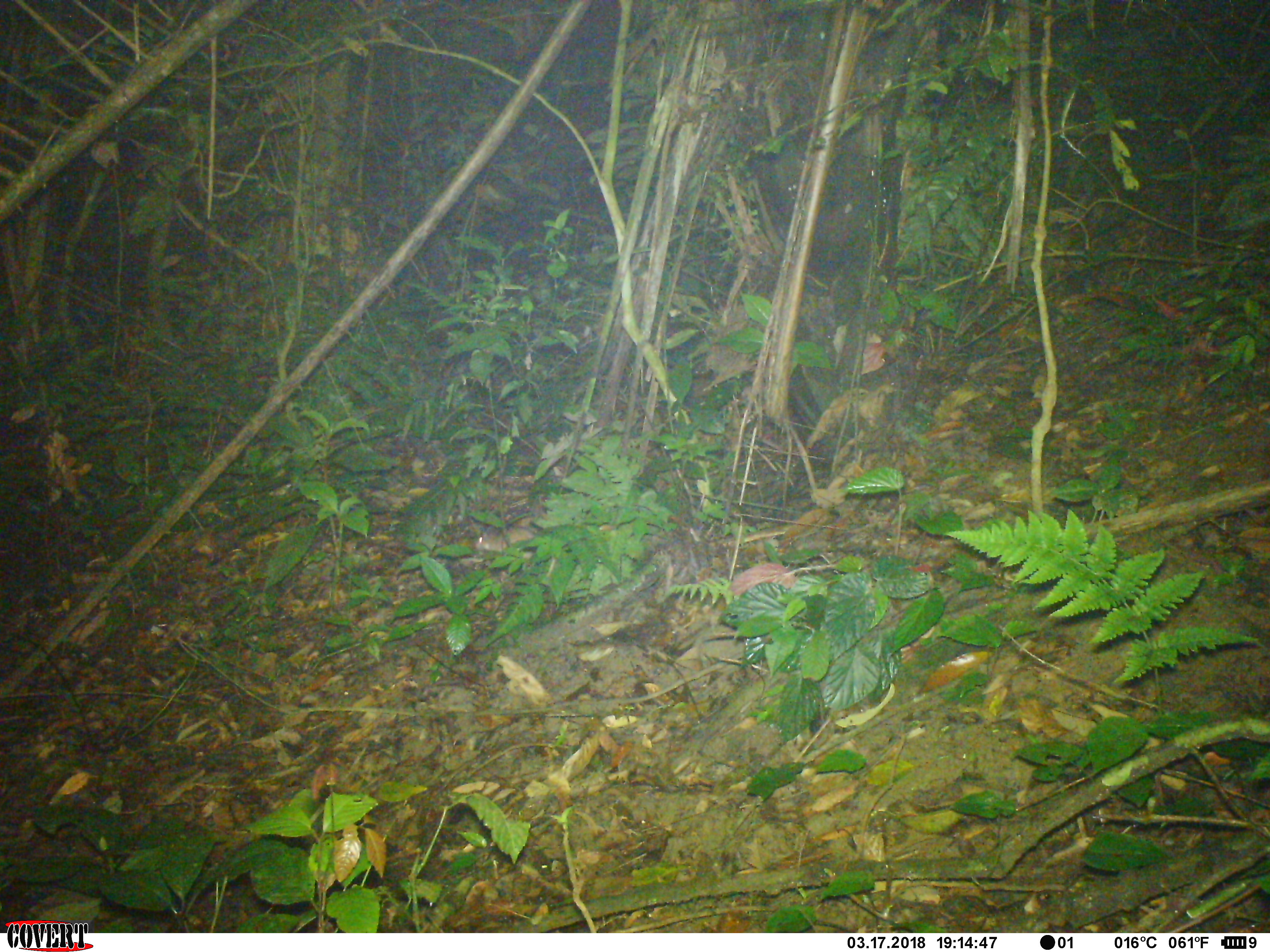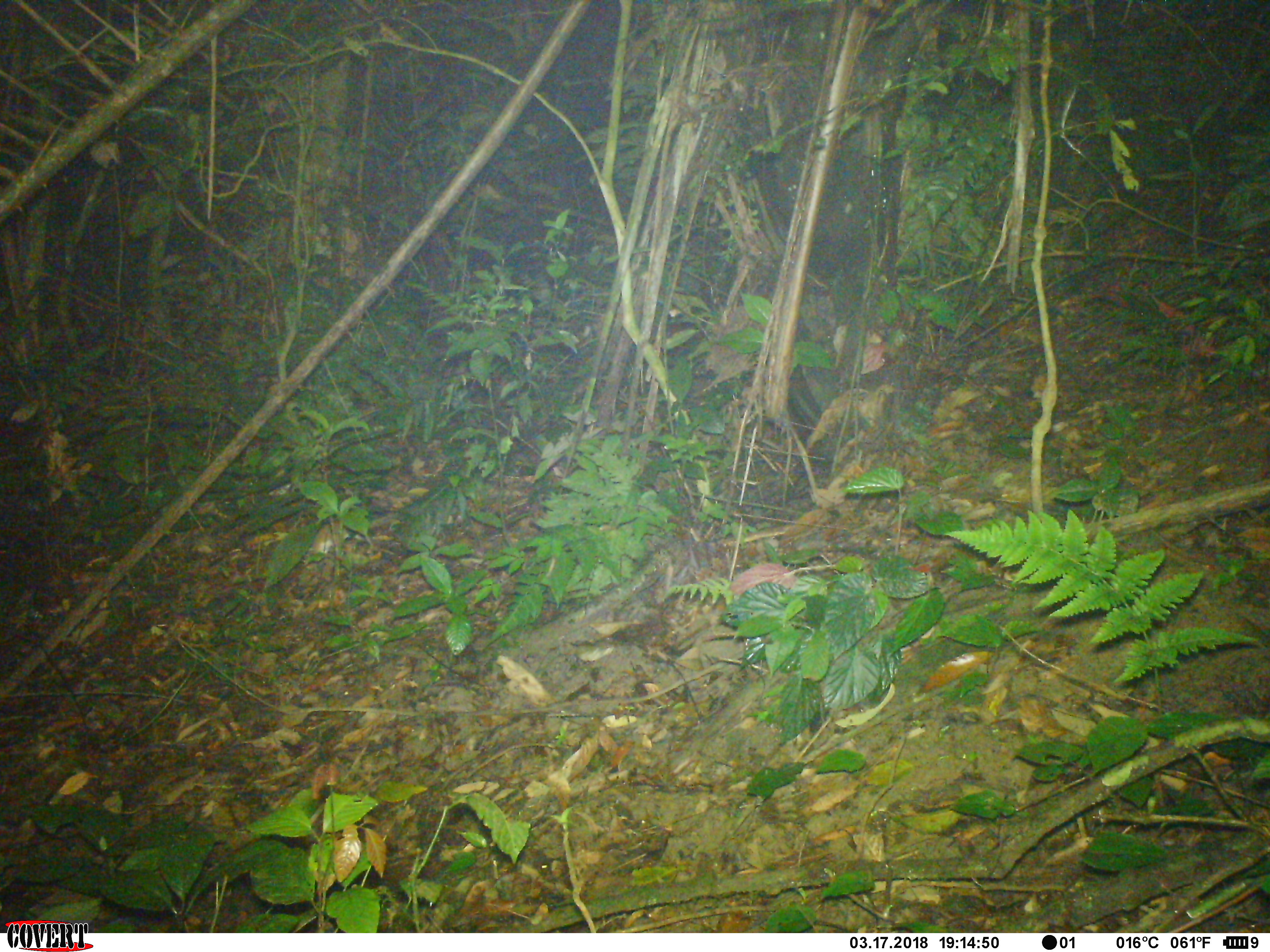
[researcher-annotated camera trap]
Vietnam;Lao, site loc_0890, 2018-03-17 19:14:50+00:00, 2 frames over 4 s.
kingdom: Animalia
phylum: Chordata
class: Mammalia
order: Rodentia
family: Muridae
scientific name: Muridae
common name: old-world mice and rats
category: unidentified murid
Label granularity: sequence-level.